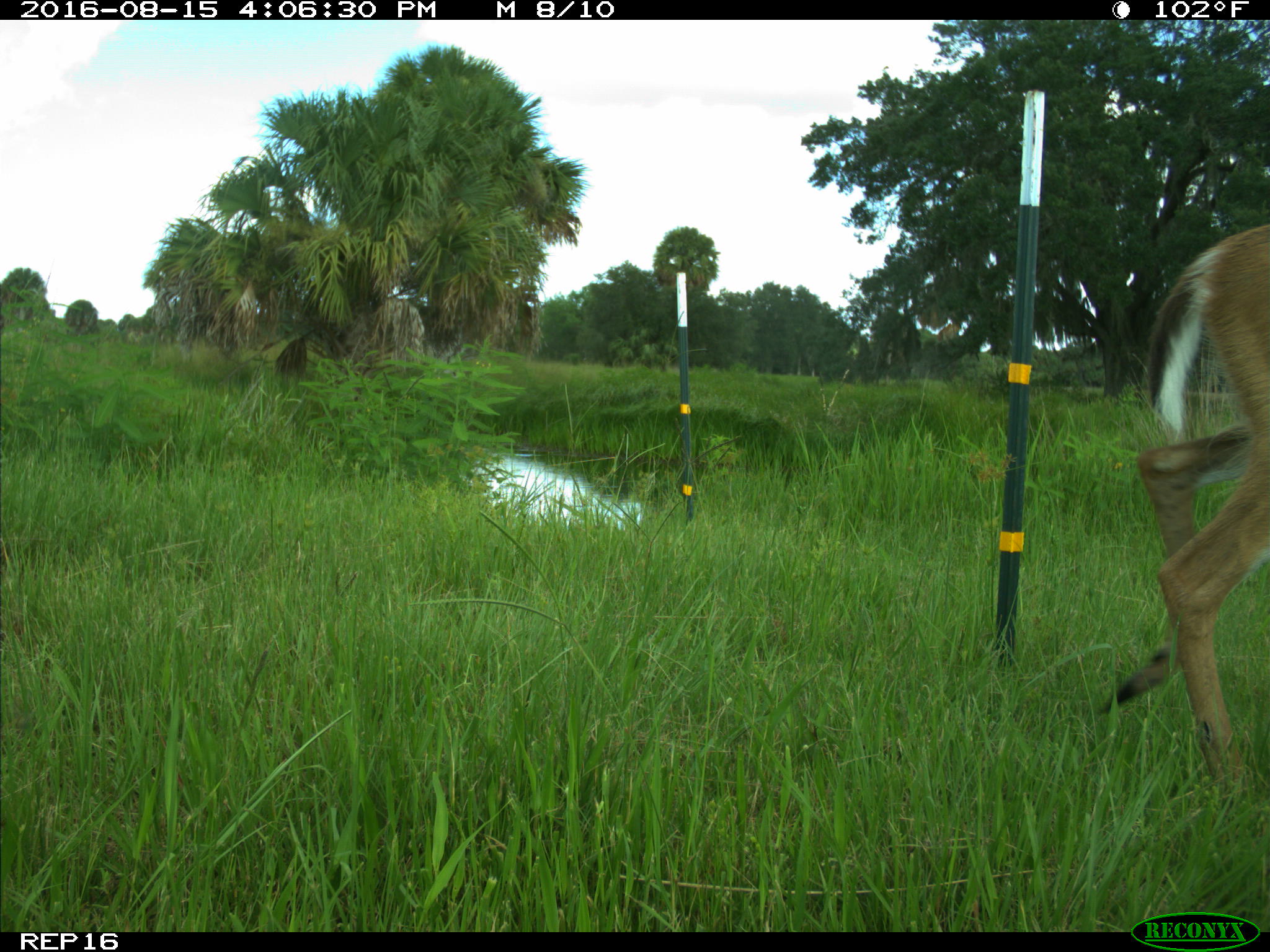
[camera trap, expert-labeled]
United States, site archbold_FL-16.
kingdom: Animalia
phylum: Chordata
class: Mammalia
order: Artiodactyla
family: Cervidae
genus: Odocoileus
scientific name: Odocoileus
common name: deer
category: unidentified deer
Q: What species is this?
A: Unidentified deer (deer) (Odocoileus).